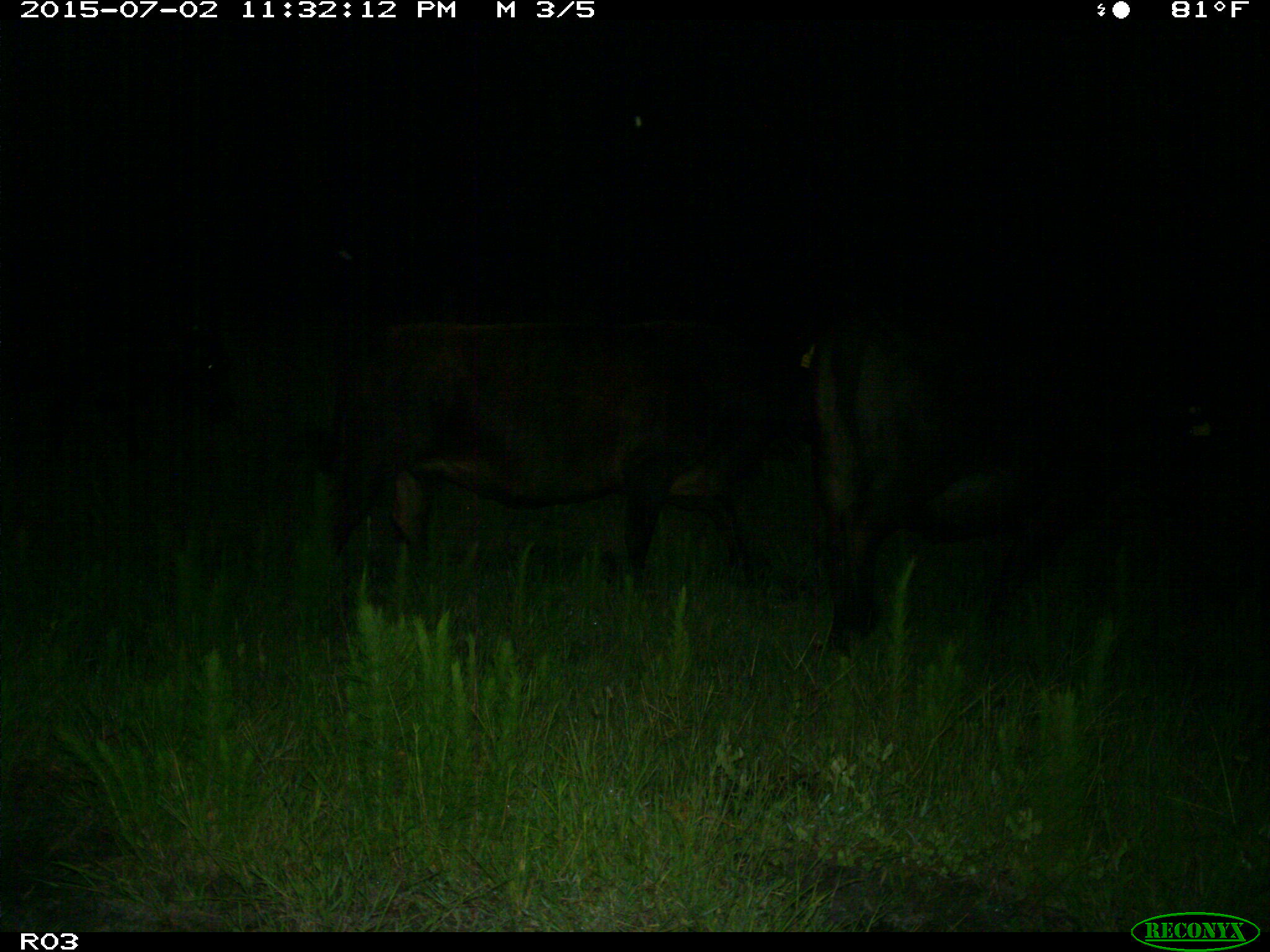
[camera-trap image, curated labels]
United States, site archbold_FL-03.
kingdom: Animalia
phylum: Chordata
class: Mammalia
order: Artiodactyla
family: Bovidae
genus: Bos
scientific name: Bos taurus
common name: domestic cow